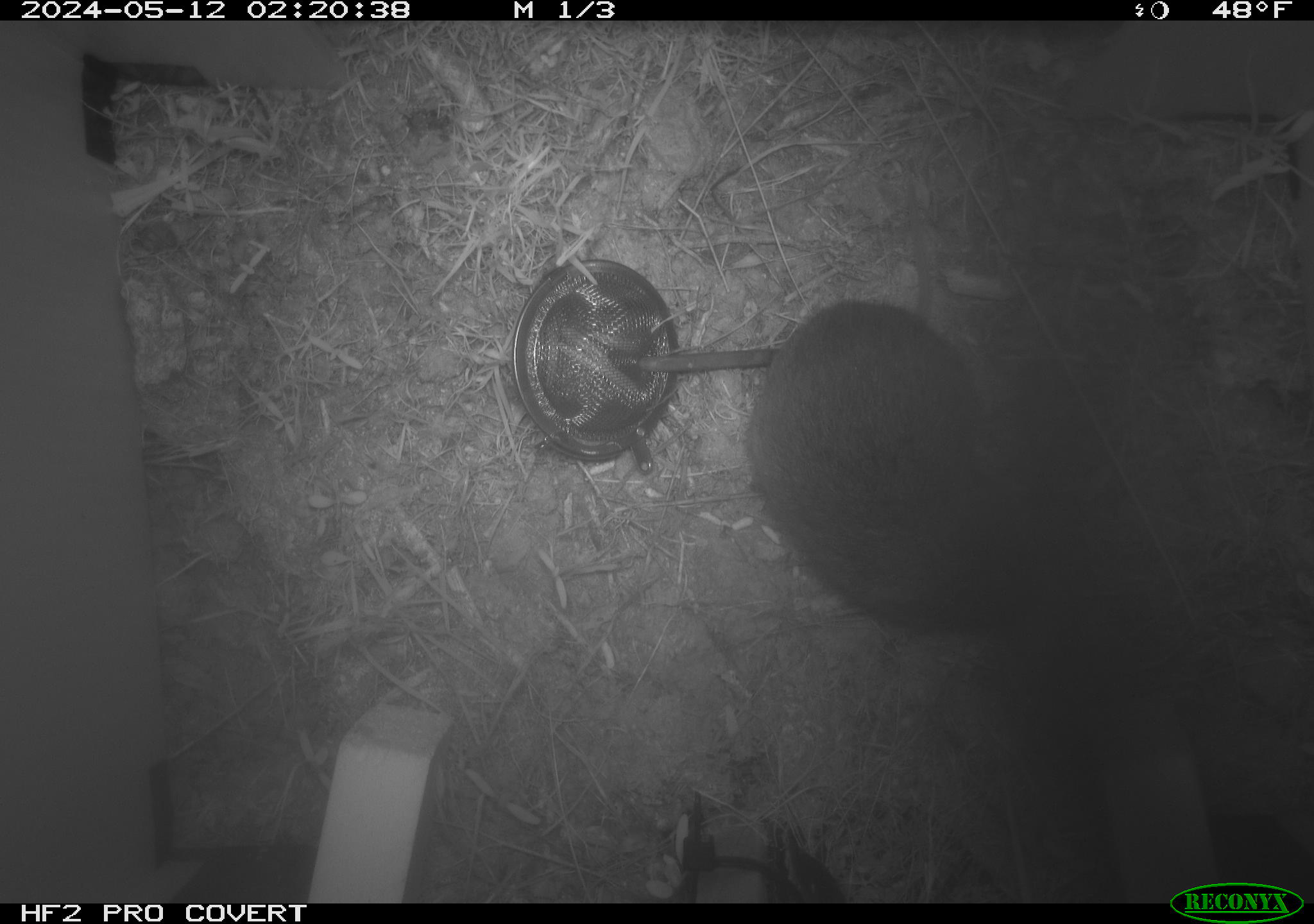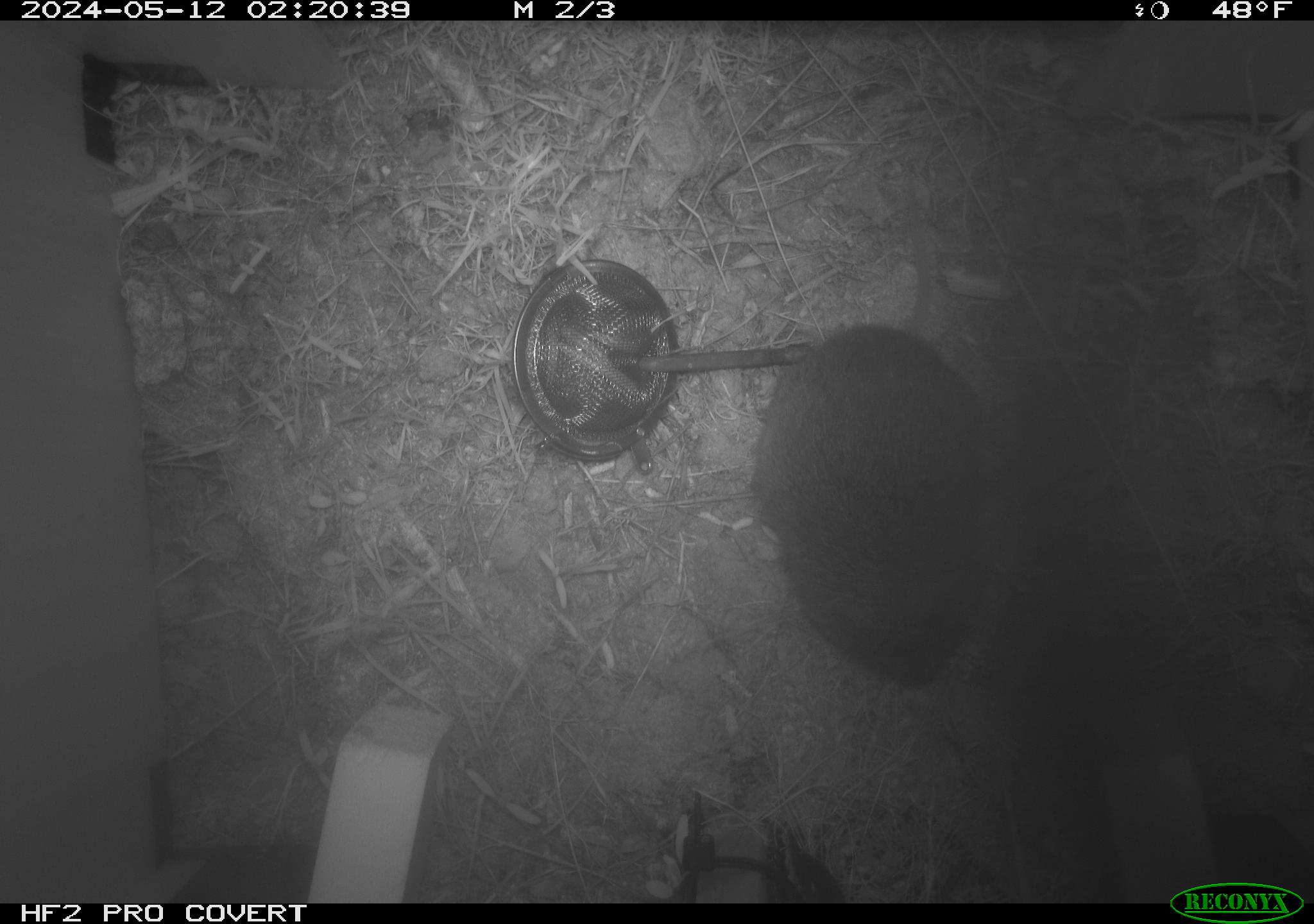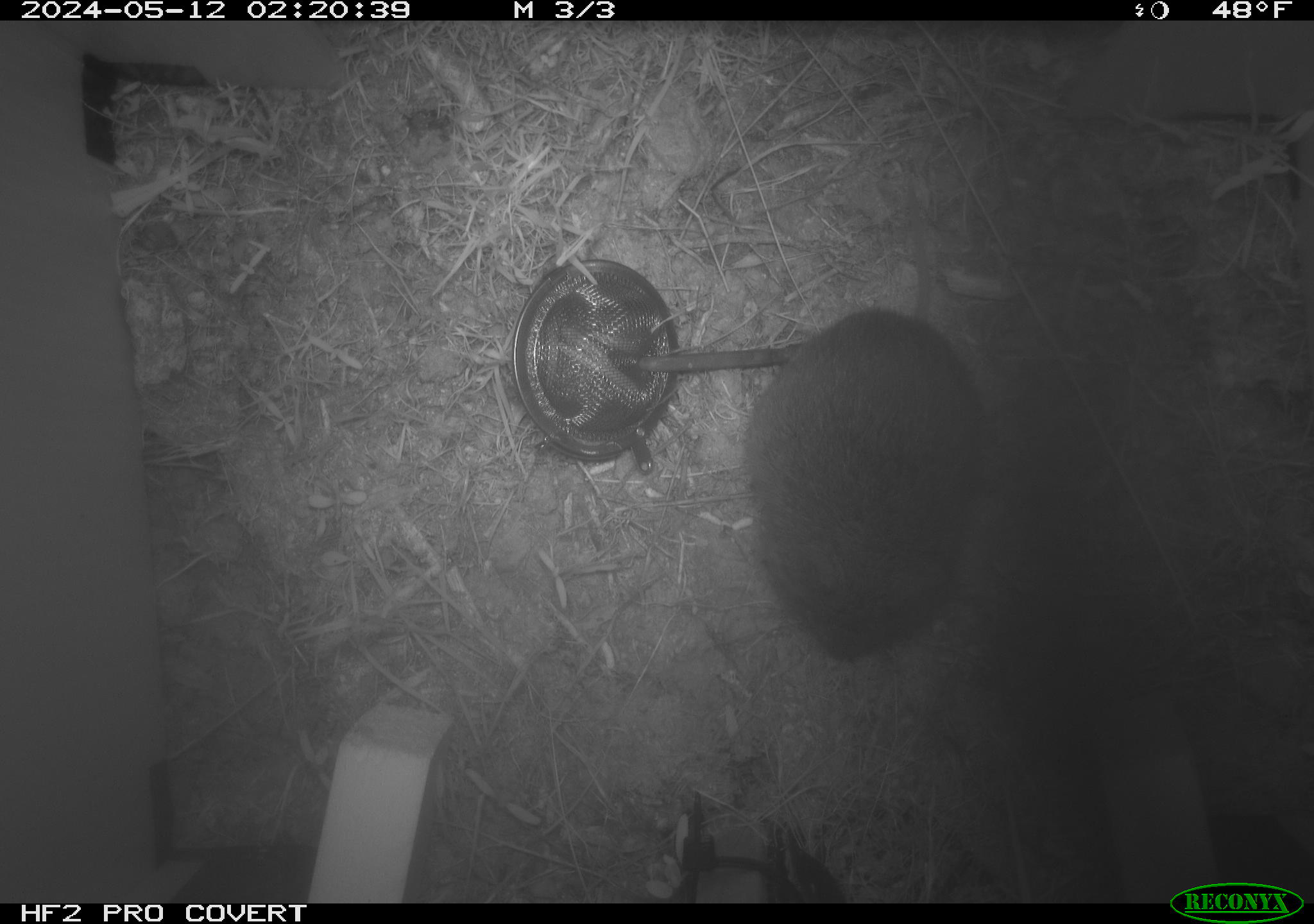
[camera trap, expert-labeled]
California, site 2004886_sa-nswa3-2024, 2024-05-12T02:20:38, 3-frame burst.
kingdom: Animalia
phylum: Chordata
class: Mammalia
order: Rodentia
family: Cricetidae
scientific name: Arvicolinae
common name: voles, lemmings, and muskrats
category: arvicolinae subfamily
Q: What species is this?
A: Arvicolinae subfamily (voles, lemmings, and muskrats) (Arvicolinae).